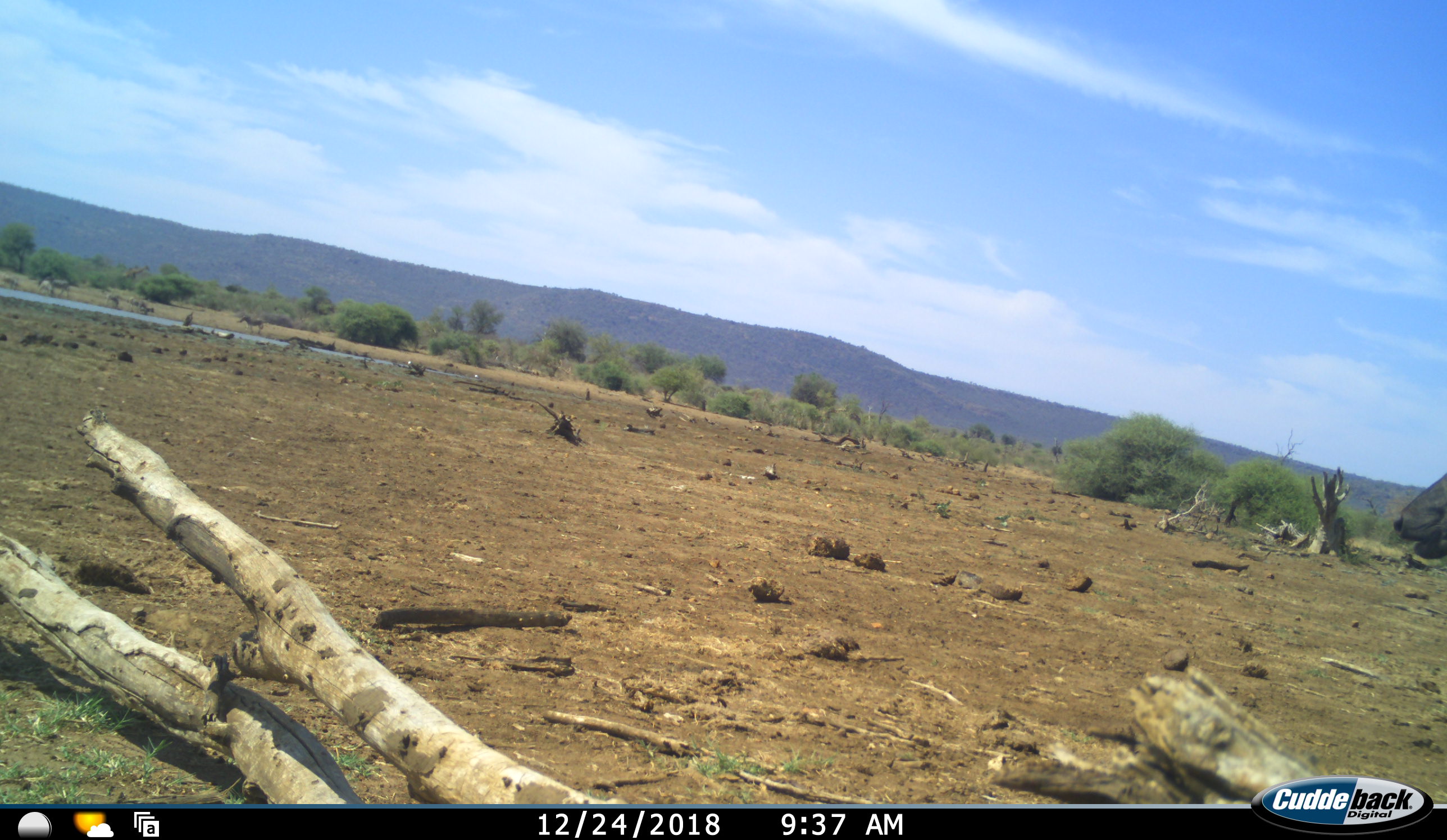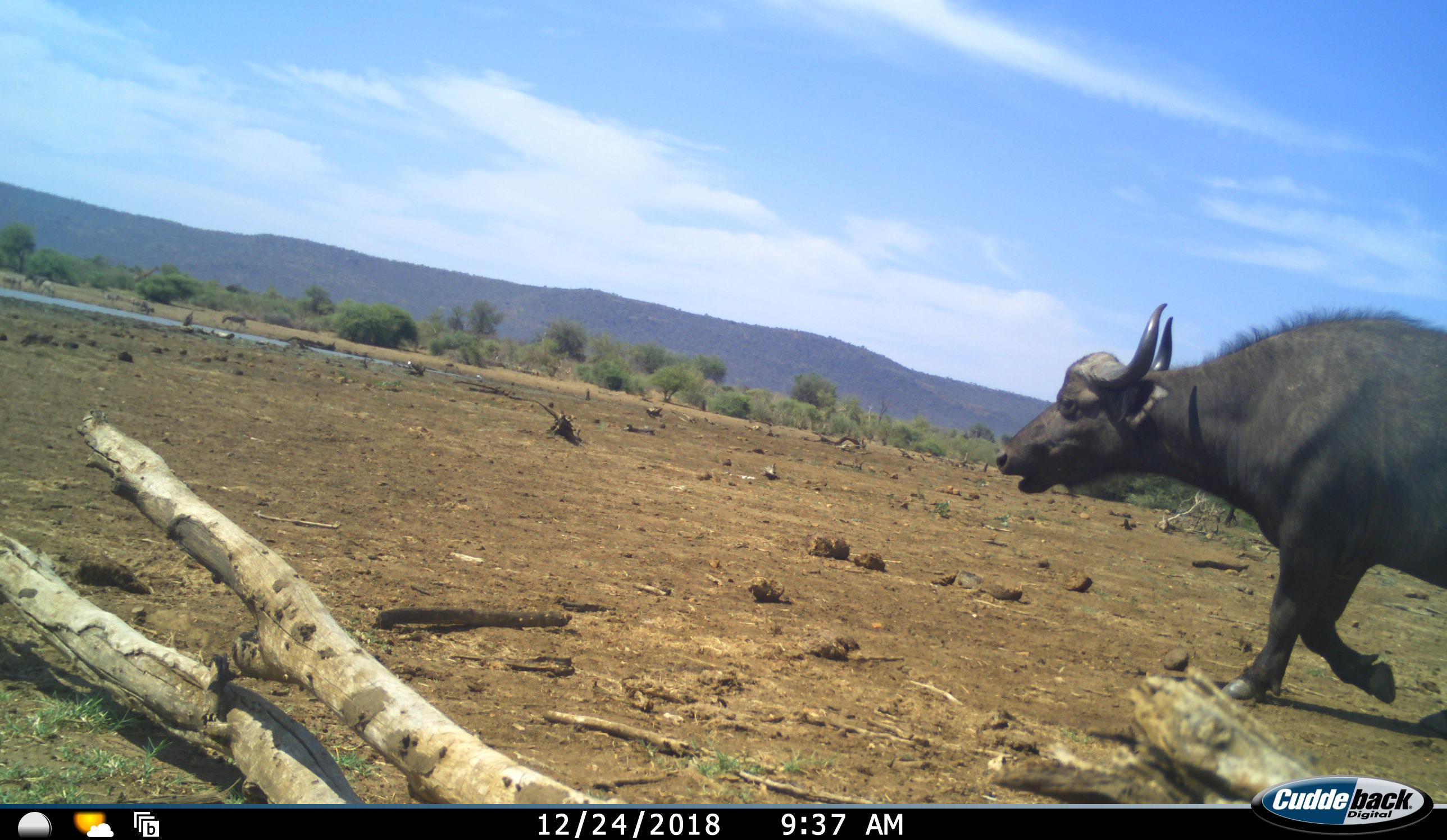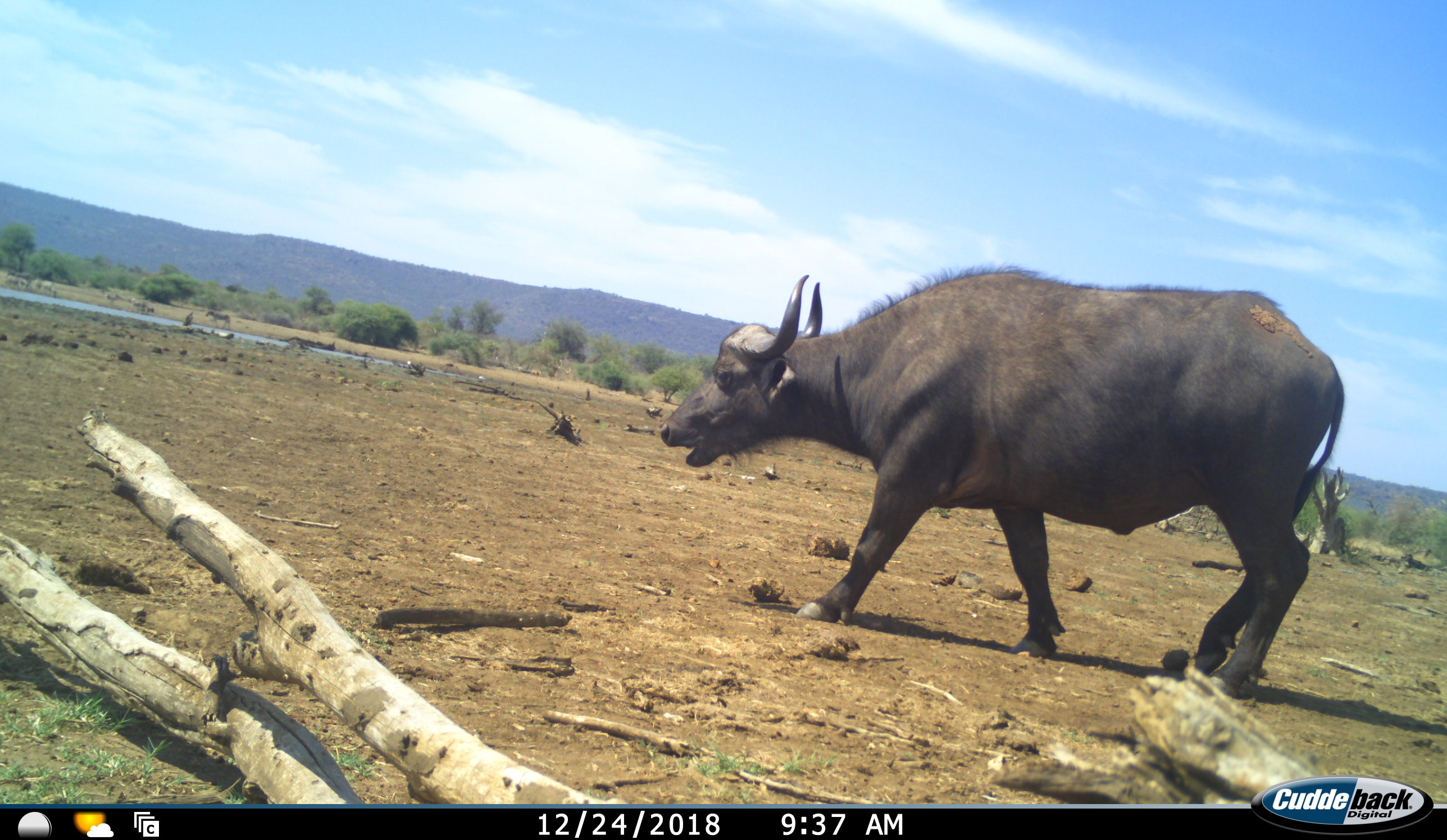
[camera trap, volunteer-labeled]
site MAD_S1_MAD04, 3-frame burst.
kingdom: Animalia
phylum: Chordata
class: Mammalia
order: Artiodactyla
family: Bovidae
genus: Syncerus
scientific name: Syncerus caffer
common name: african buffalo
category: buffalo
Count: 1.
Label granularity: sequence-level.